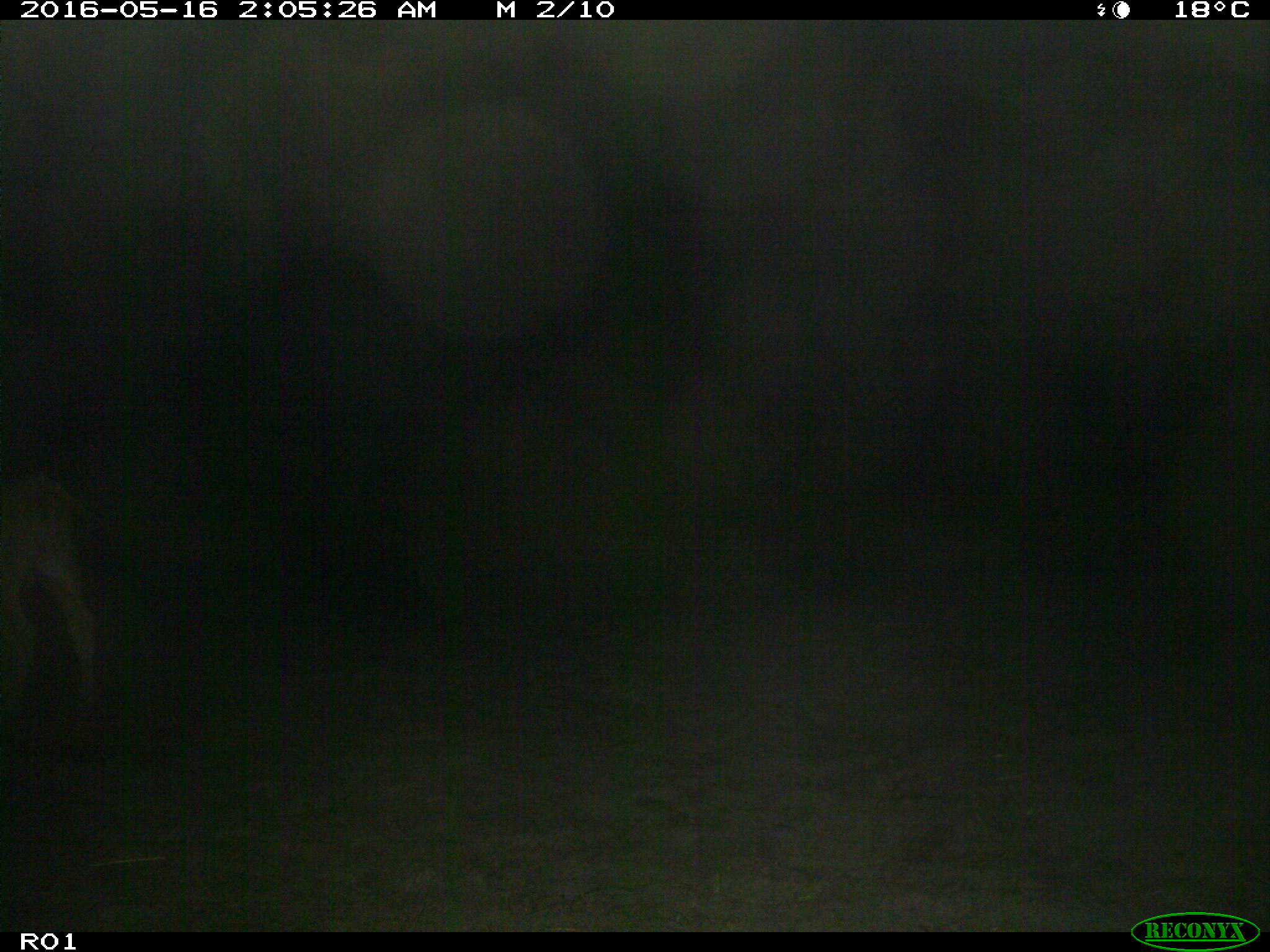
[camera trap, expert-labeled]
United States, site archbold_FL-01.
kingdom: Animalia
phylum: Chordata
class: Mammalia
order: Artiodactyla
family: Bovidae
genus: Bos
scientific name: Bos taurus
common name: domestic cow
Bos taurus (domestic cow).